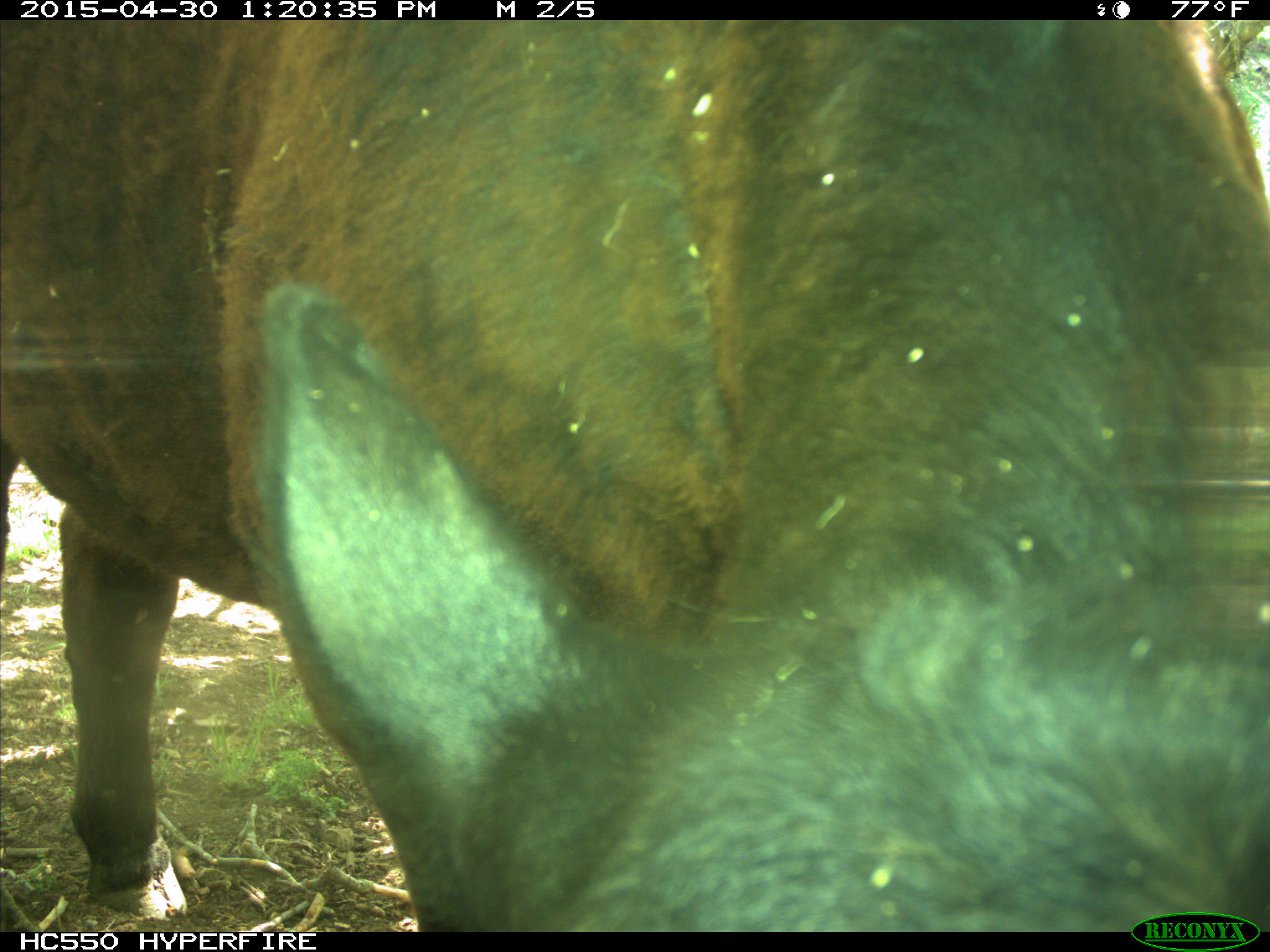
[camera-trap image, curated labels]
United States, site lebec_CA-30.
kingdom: Animalia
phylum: Chordata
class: Mammalia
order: Artiodactyla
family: Bovidae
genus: Bos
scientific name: Bos taurus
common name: domestic cow